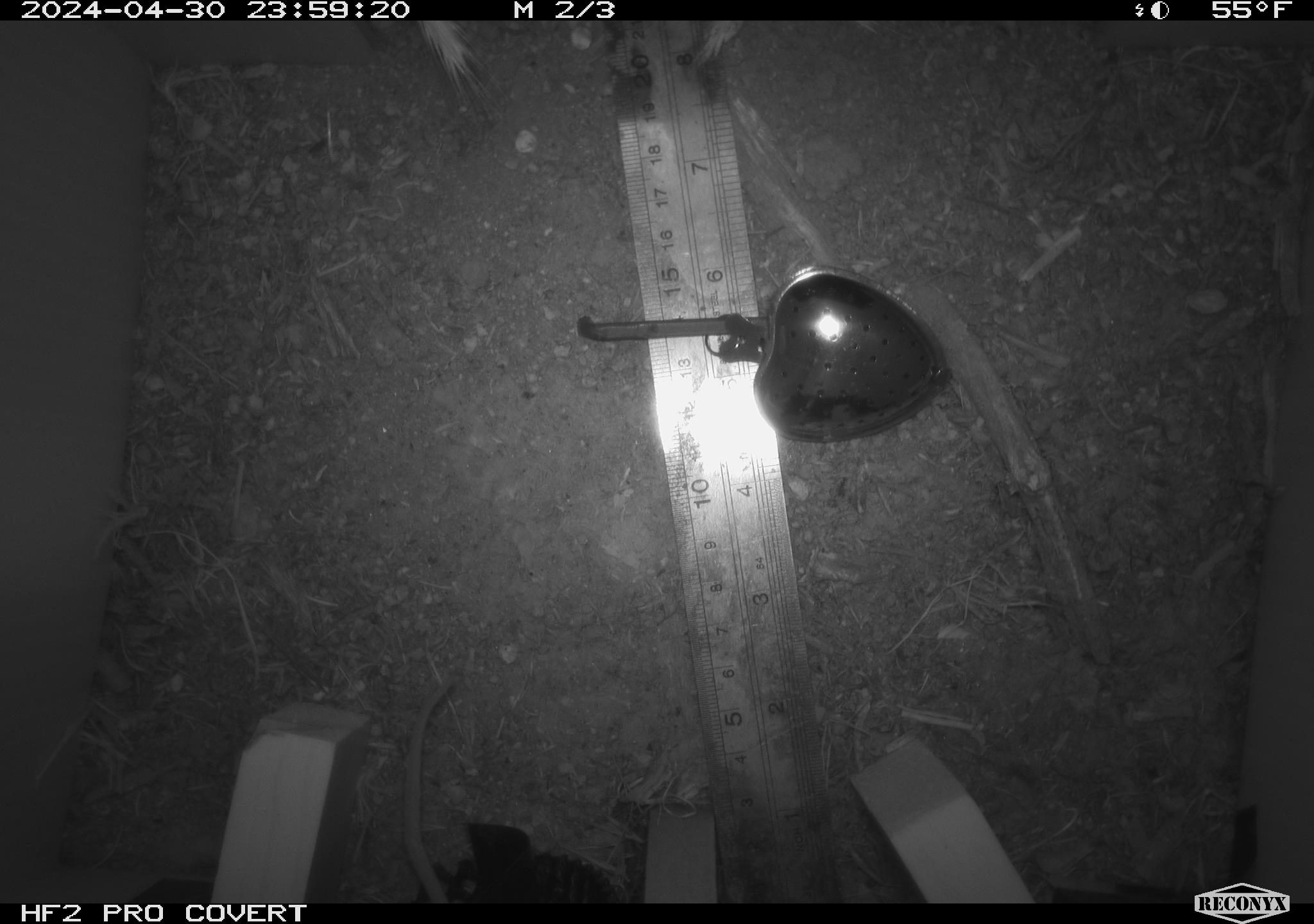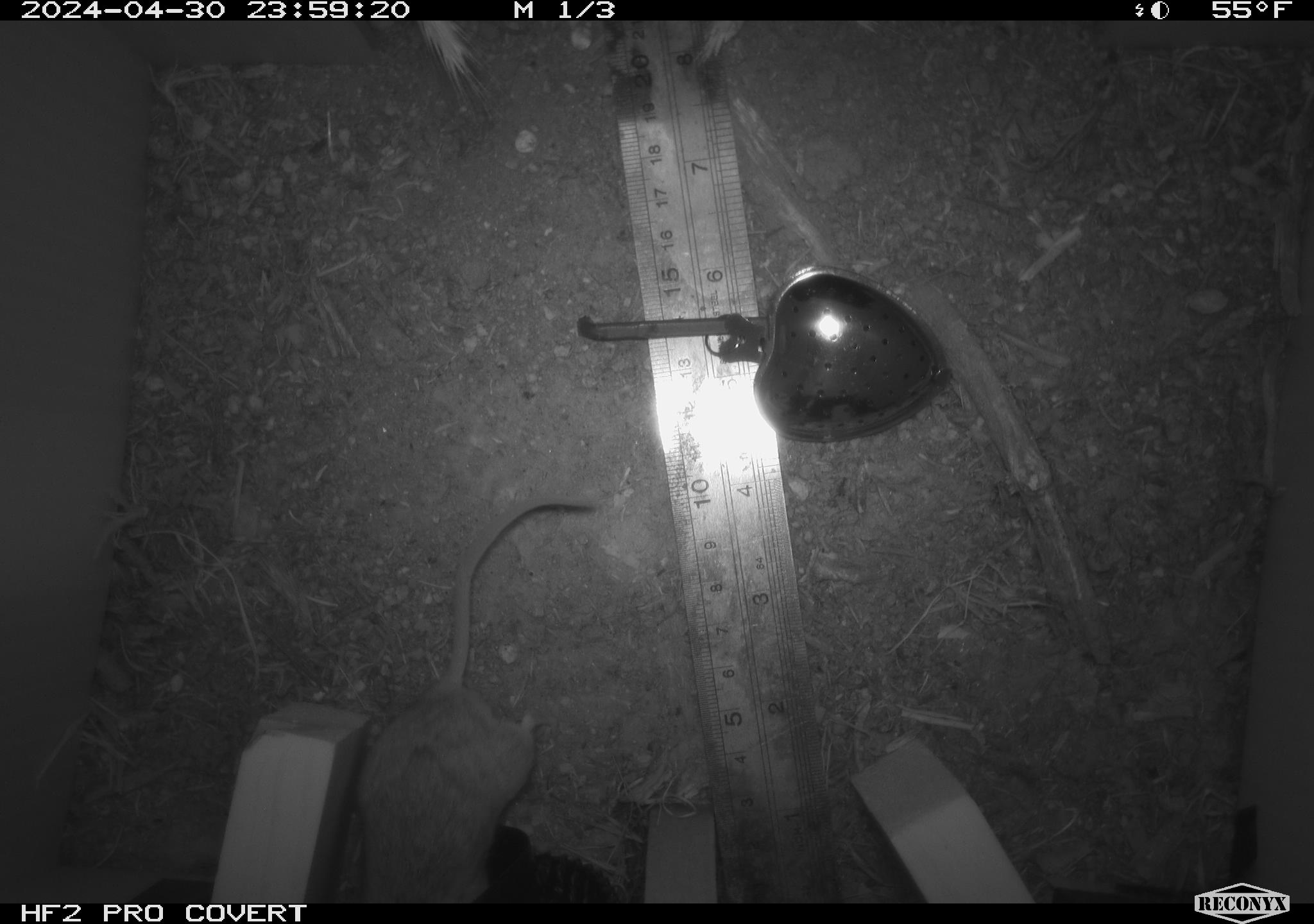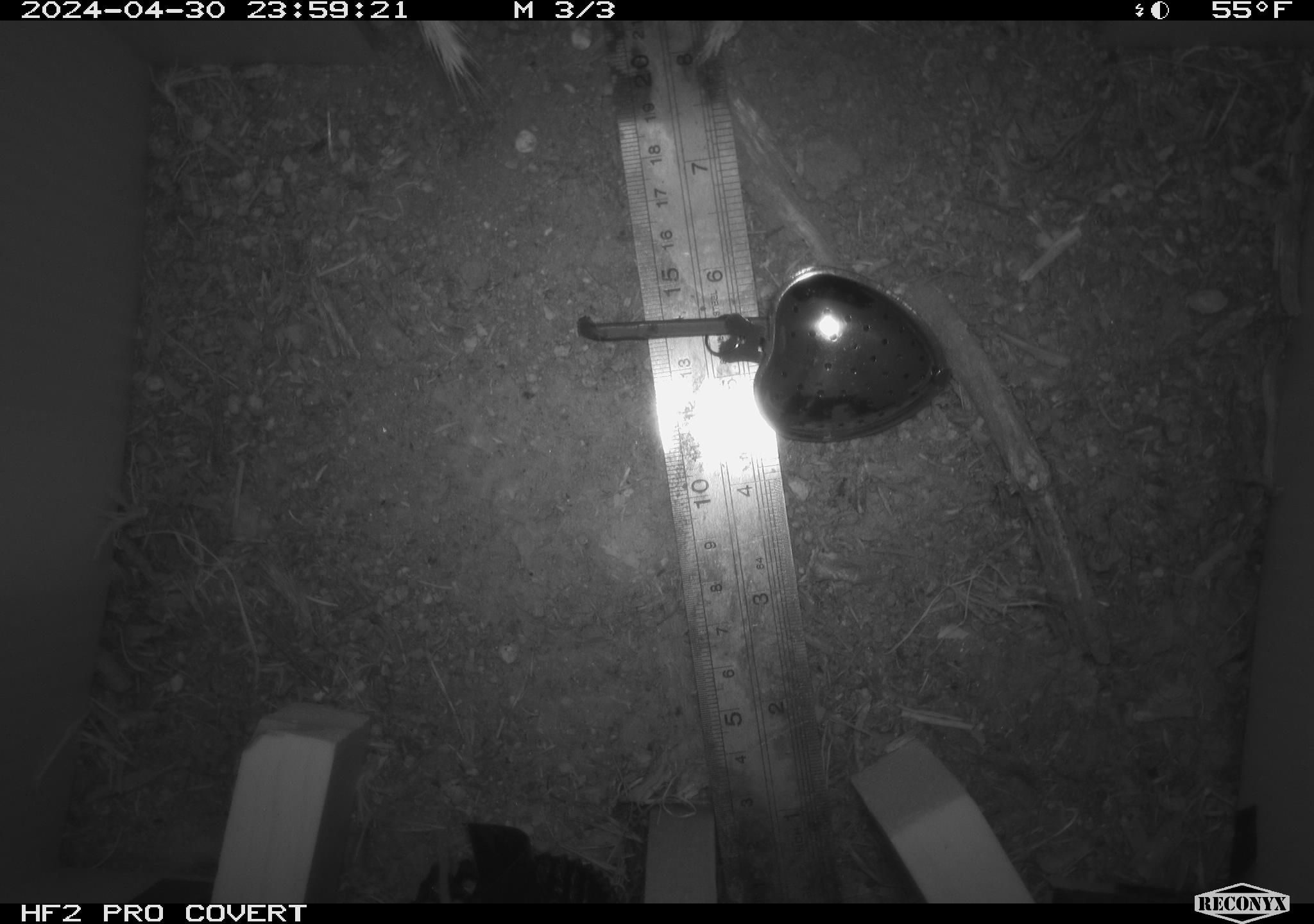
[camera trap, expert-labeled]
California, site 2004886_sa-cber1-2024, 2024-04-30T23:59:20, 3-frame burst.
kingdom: Animalia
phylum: Chordata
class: Mammalia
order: Rodentia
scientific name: Rodentia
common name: mouse species